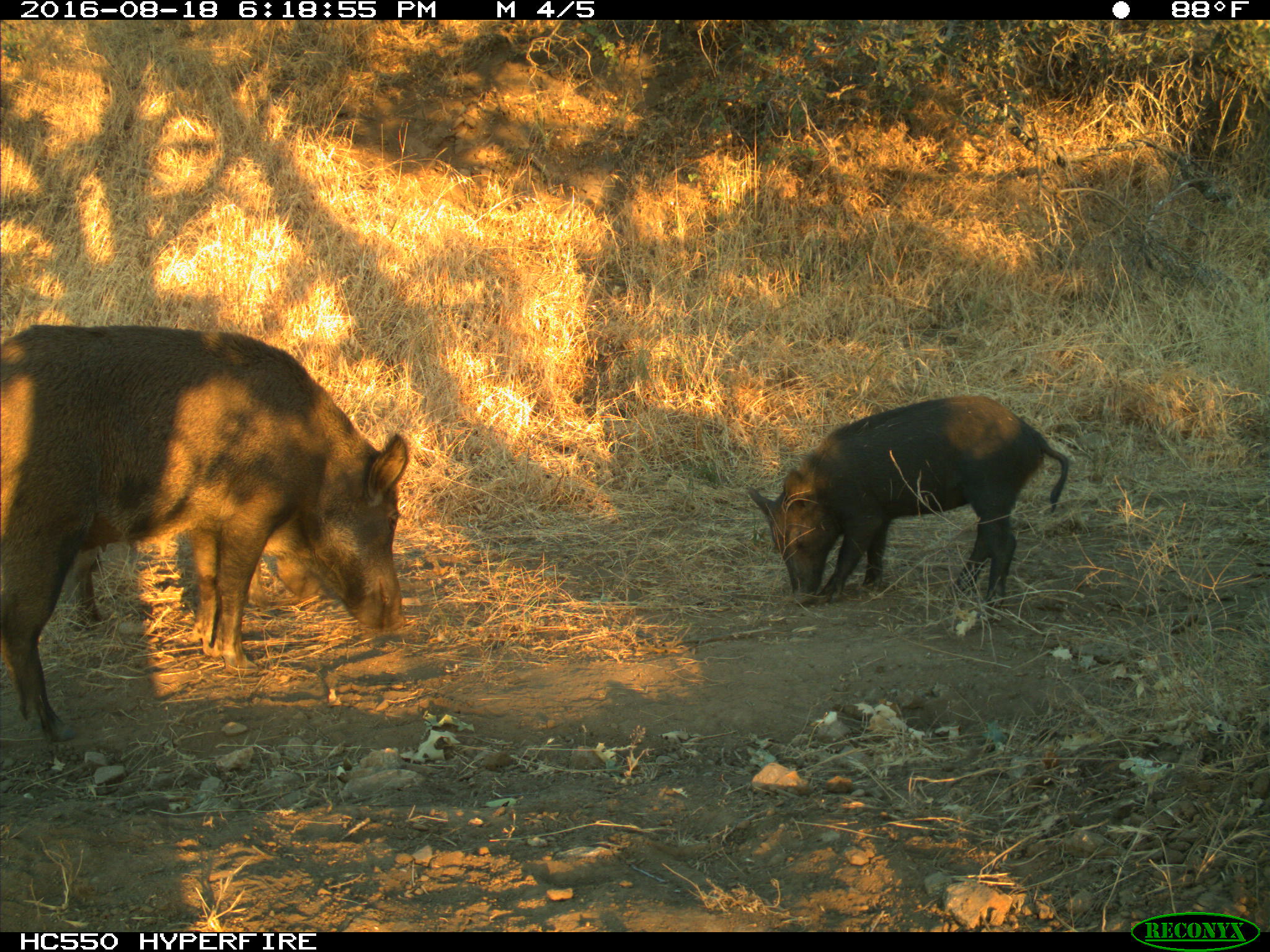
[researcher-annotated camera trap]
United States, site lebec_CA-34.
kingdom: Animalia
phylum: Chordata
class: Mammalia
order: Artiodactyla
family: Suidae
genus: Sus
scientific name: Sus scrofa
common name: wild boar